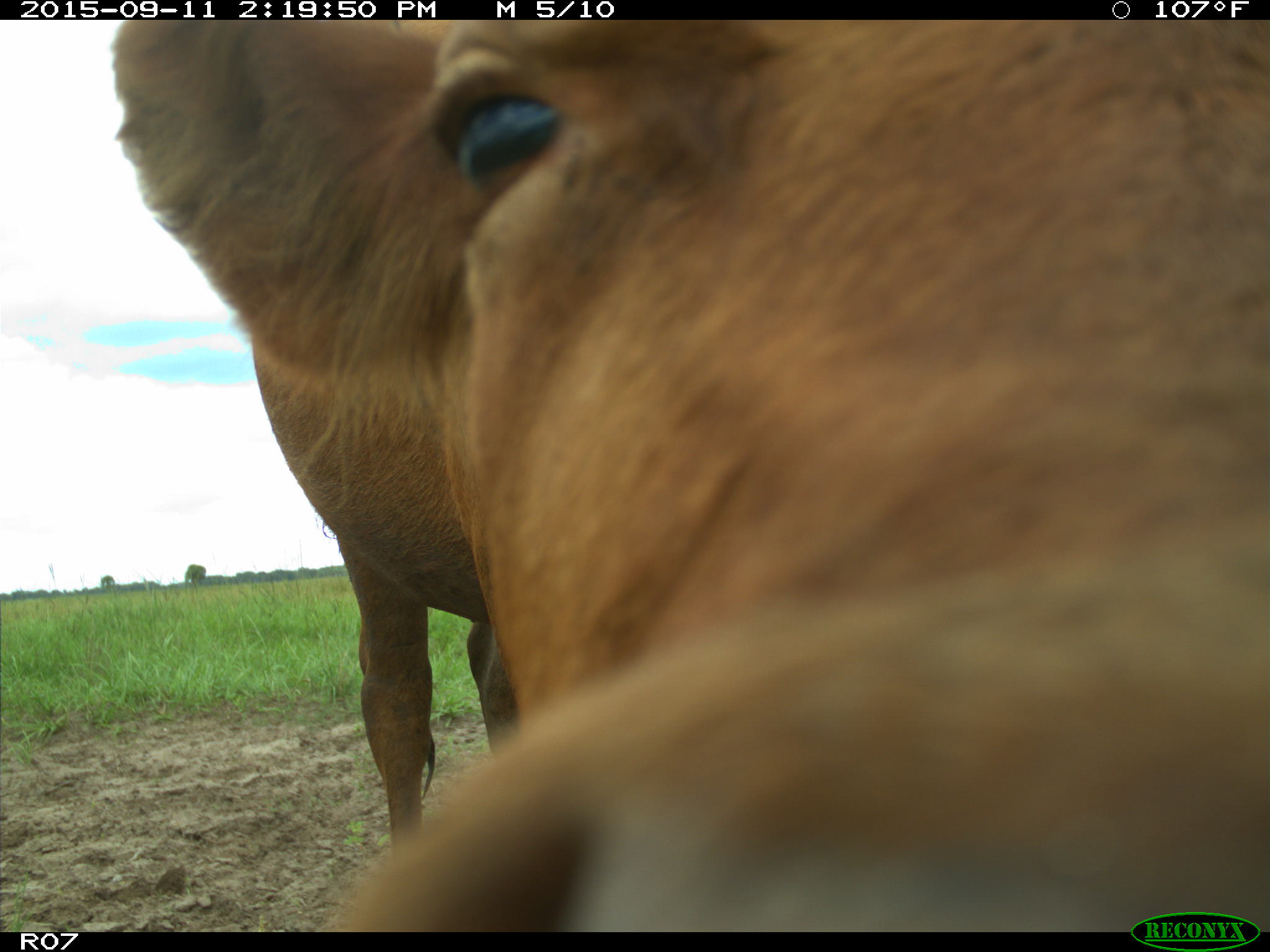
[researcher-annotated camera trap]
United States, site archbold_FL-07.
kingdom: Animalia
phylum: Chordata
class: Mammalia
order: Artiodactyla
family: Bovidae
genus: Bos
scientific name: Bos taurus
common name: domestic cow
Bos taurus (domestic cow).